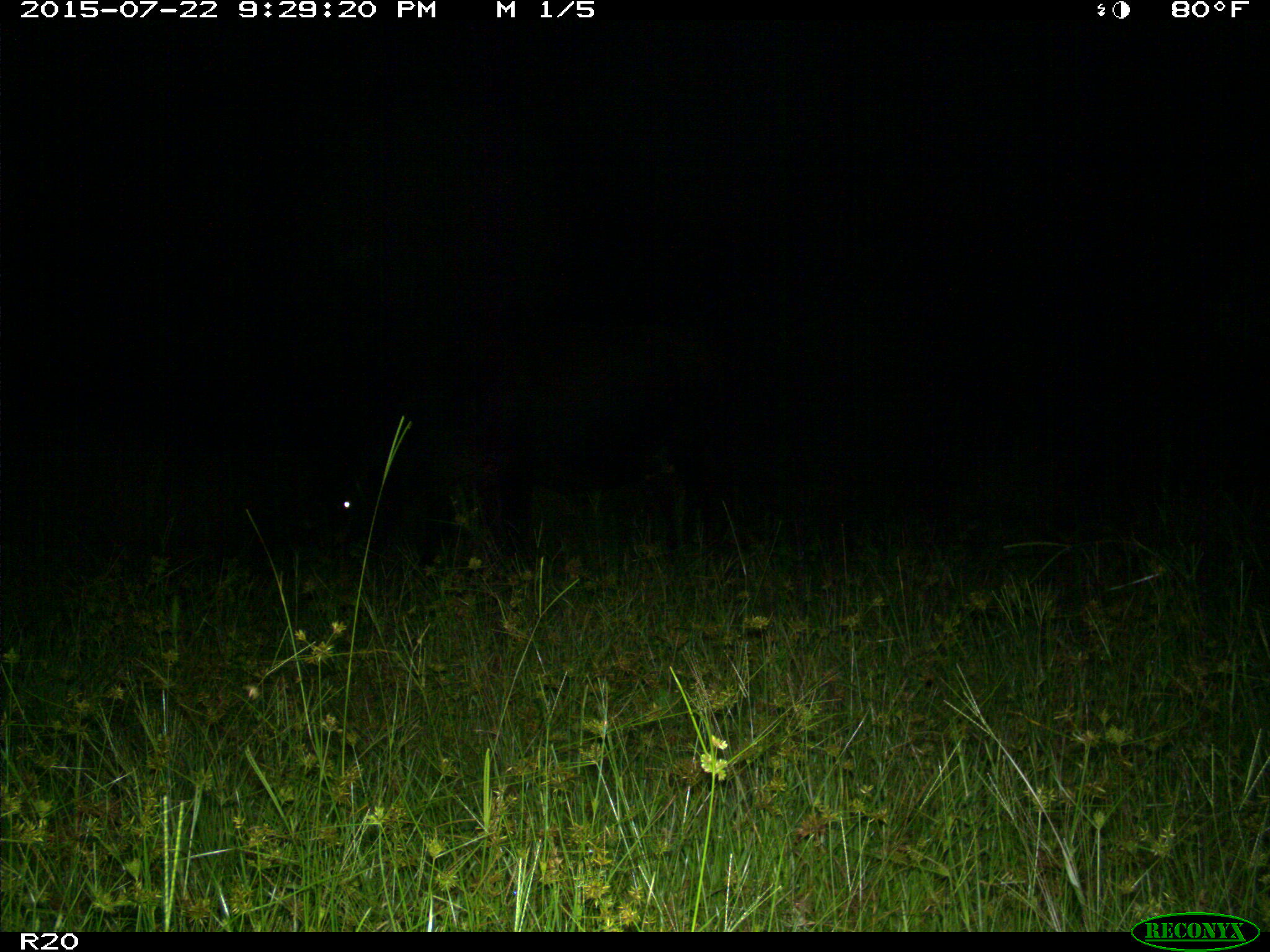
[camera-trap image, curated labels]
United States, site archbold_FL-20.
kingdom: Animalia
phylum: Chordata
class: Mammalia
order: Artiodactyla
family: Bovidae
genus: Bos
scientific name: Bos taurus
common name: domestic cow